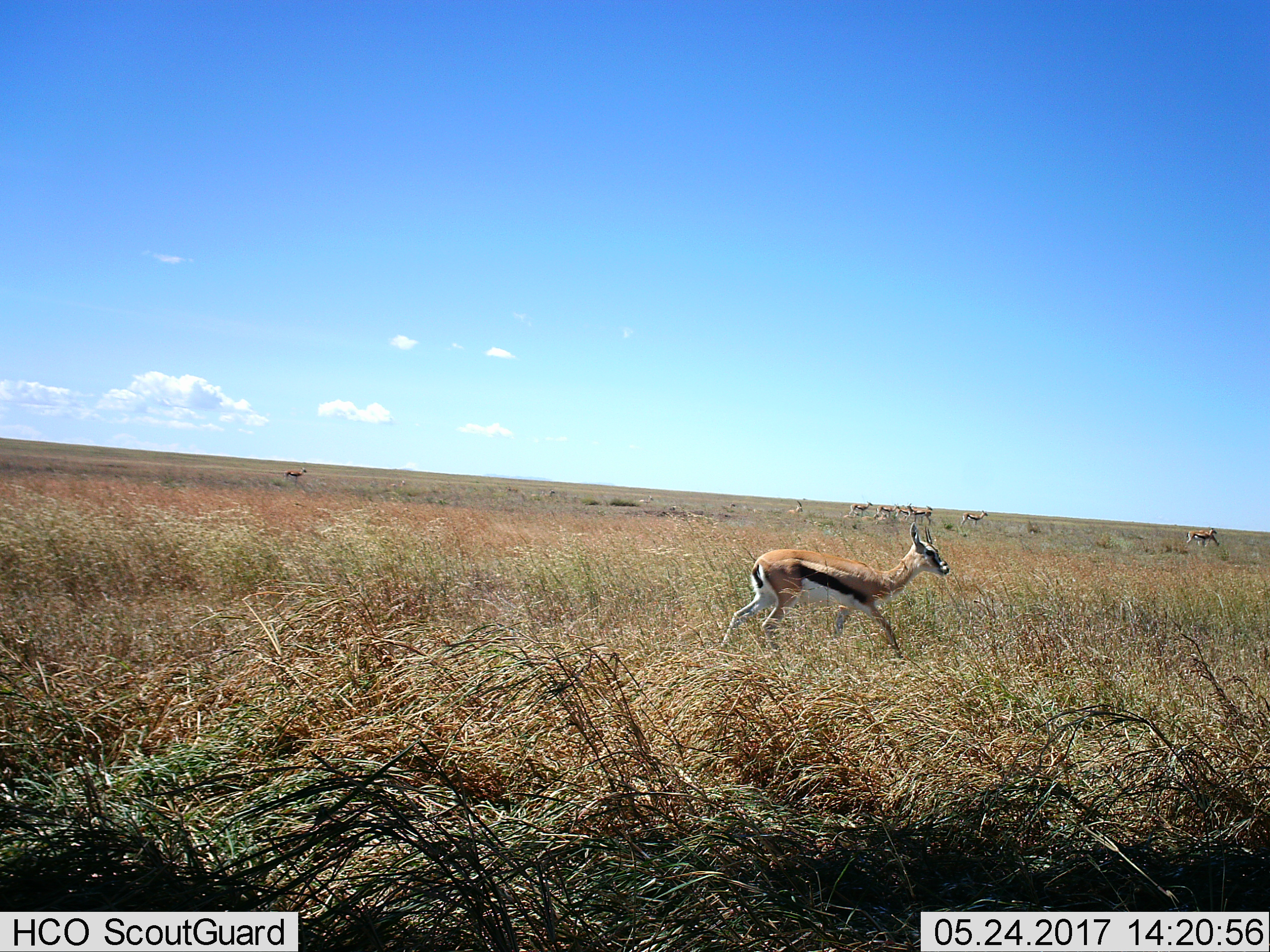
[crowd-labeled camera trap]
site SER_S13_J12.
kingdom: Animalia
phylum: Chordata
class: Mammalia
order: Artiodactyla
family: Bovidae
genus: Eudorcas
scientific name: Eudorcas thomsonii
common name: thomson's gazelle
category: gazellethomsons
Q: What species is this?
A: Gazellethomsons (thomson's gazelle) (Eudorcas thomsonii).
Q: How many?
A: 10.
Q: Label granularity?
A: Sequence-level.